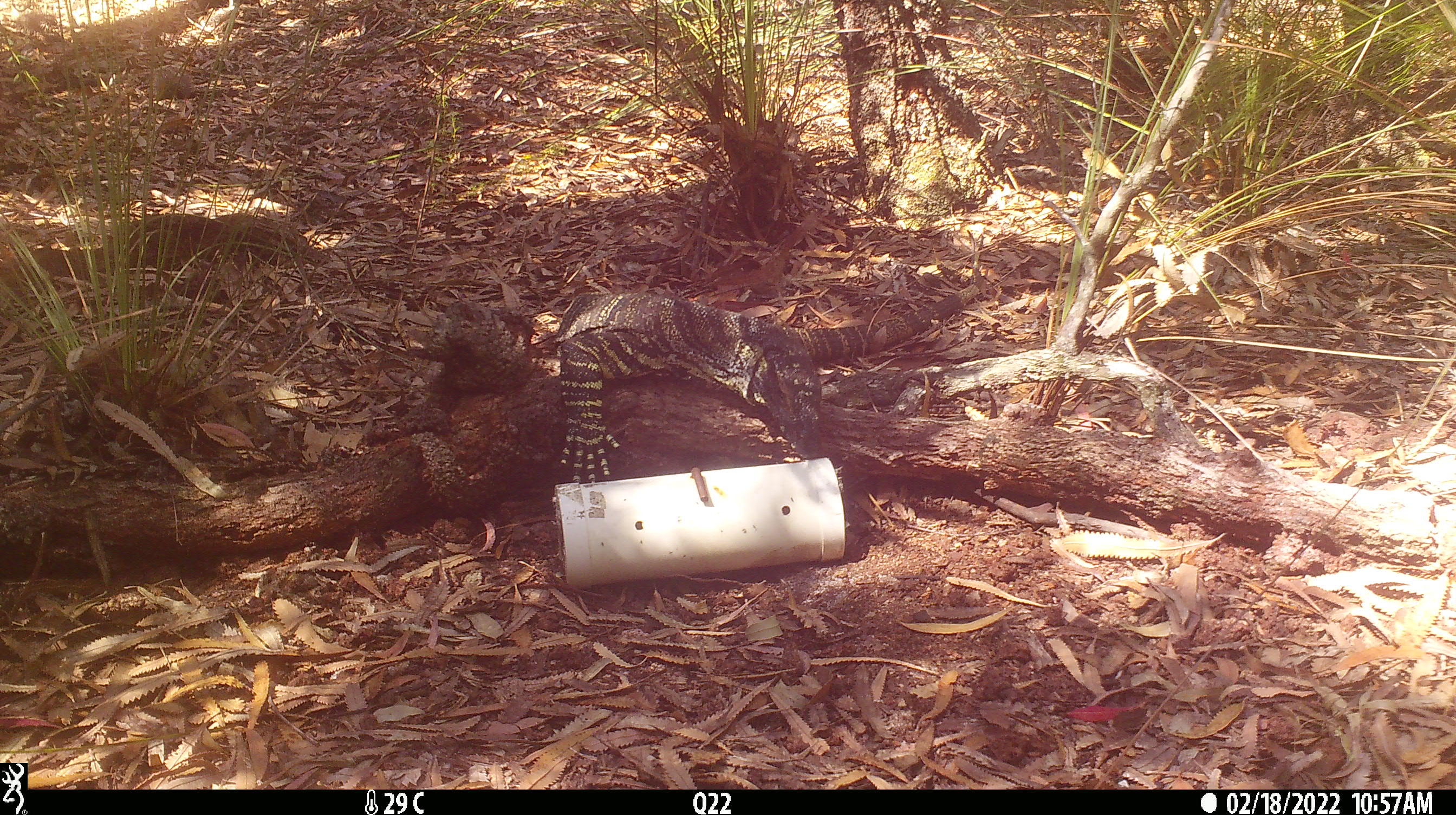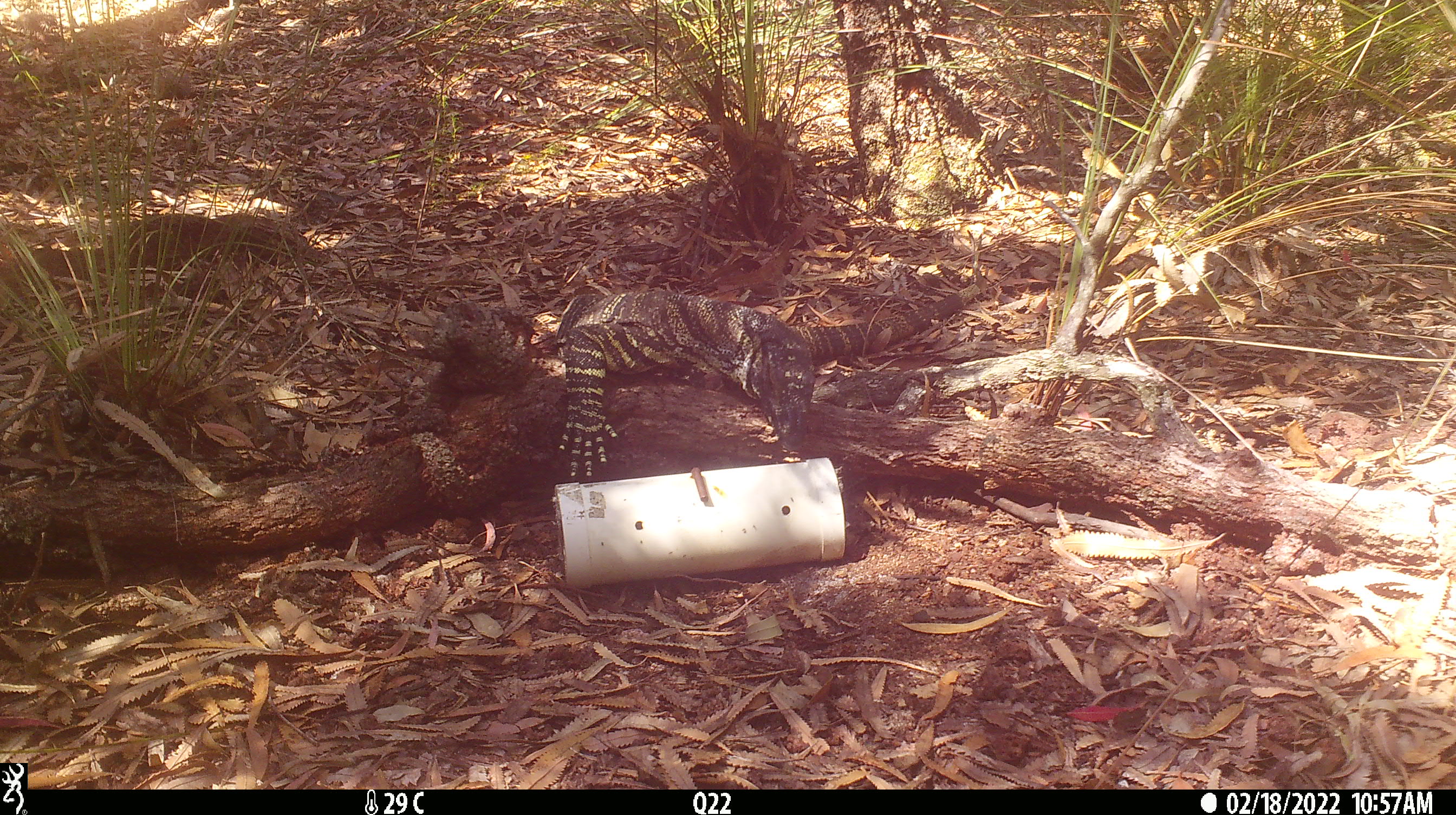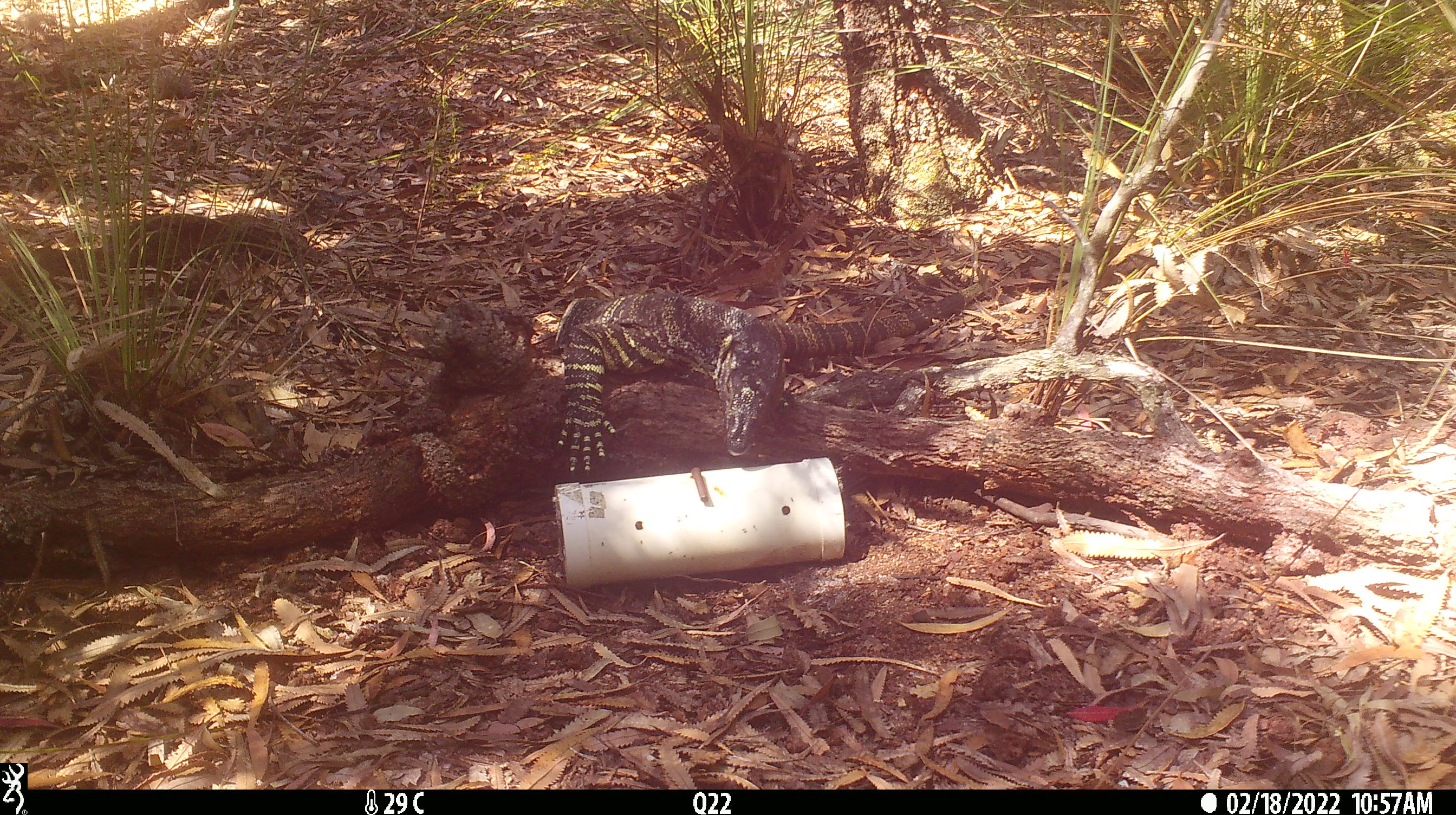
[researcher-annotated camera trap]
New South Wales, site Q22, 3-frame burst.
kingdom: Animalia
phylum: Chordata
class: Reptilia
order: Squamata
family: Varanidae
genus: Varanus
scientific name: Varanus varius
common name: lace monitor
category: goanna